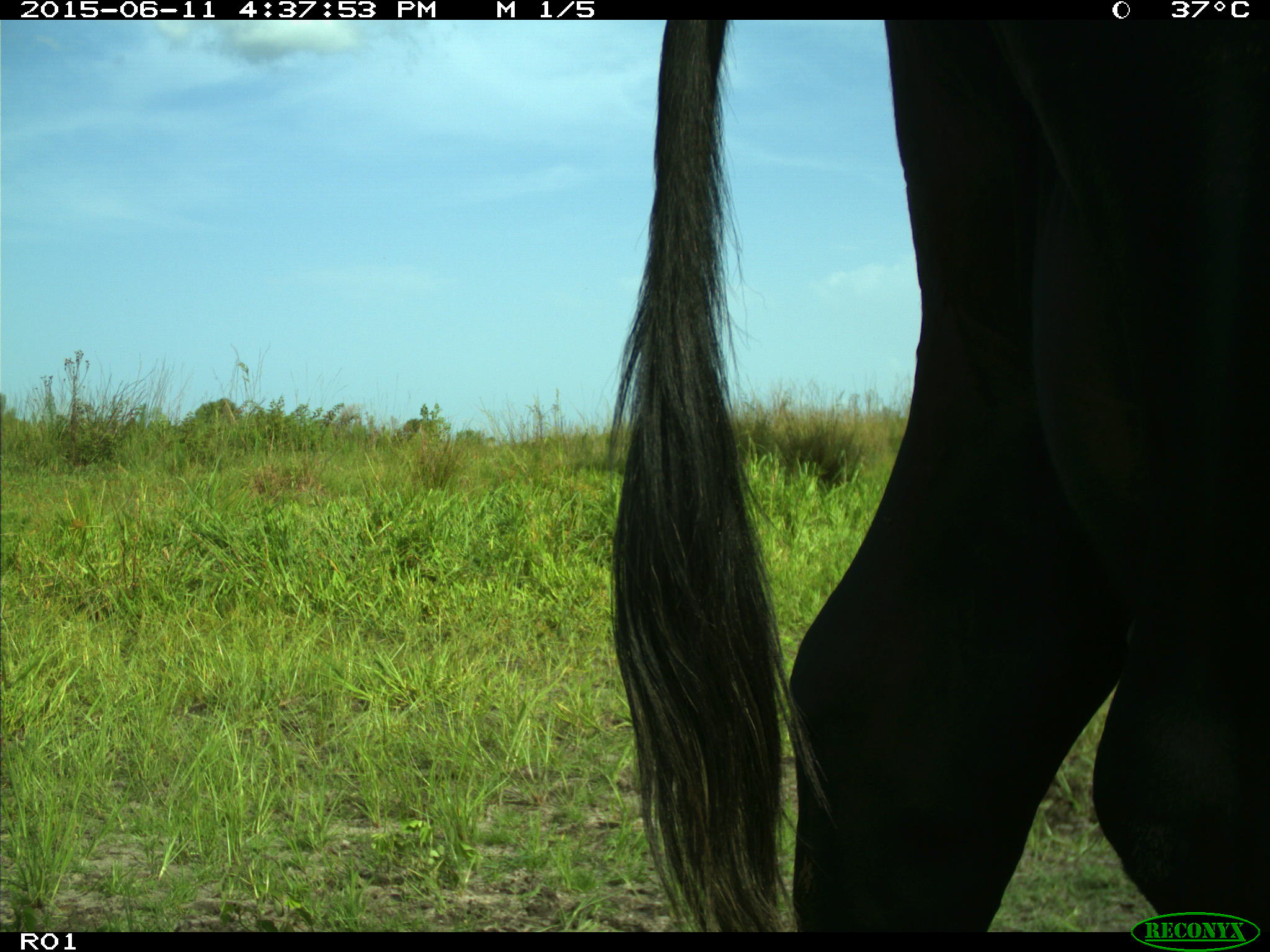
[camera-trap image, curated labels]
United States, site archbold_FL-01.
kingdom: Animalia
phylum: Chordata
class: Mammalia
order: Artiodactyla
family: Bovidae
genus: Bos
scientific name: Bos taurus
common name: domestic cow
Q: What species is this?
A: Bos taurus (domestic cow).